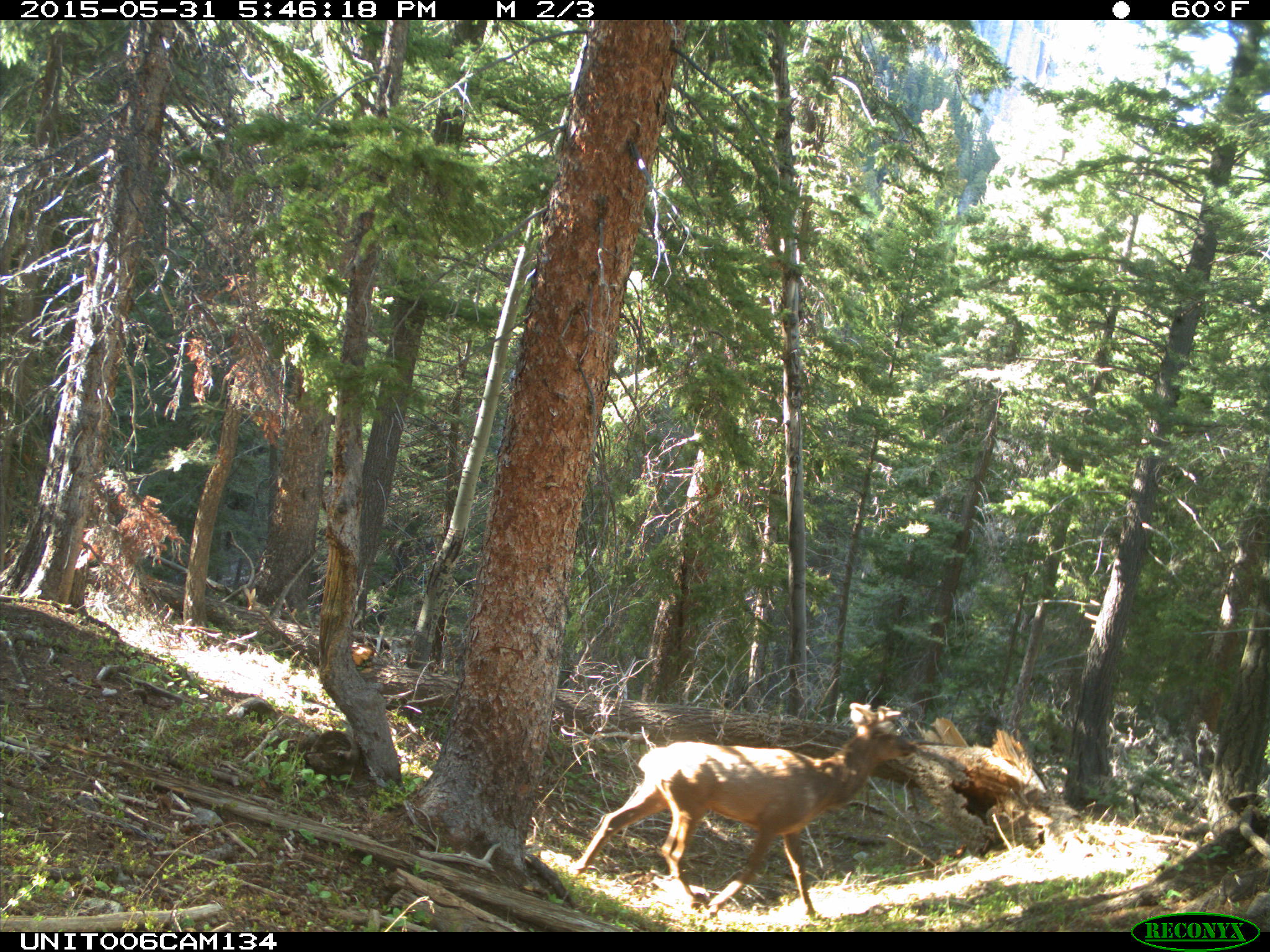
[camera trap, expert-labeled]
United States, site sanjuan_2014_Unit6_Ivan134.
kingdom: Animalia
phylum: Chordata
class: Mammalia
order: Artiodactyla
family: Cervidae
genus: Cervus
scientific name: Cervus elaphus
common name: red deer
Cervus elaphus (red deer).